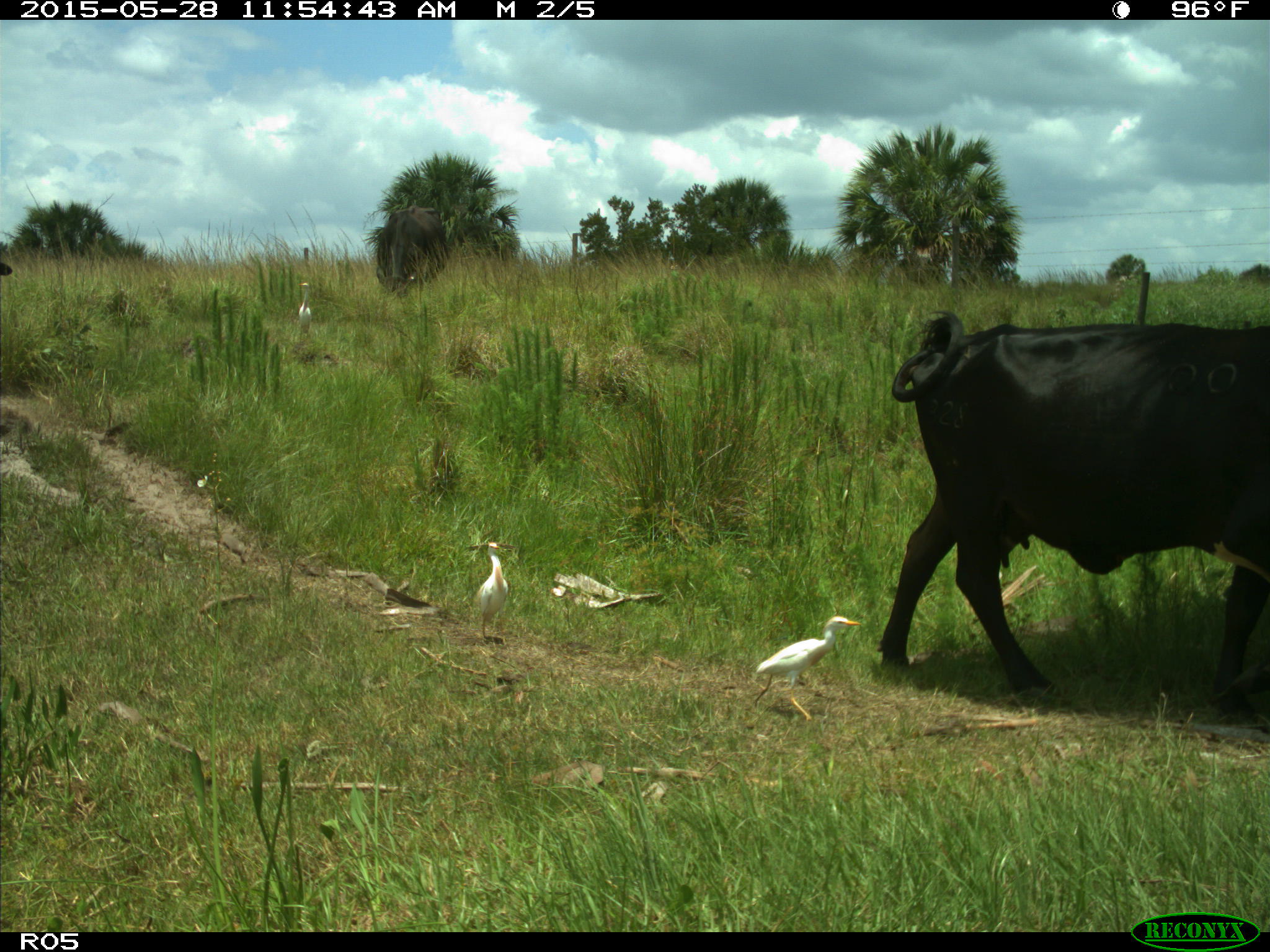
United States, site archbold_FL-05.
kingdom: Animalia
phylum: Chordata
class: Mammalia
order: Artiodactyla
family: Bovidae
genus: Bos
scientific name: Bos taurus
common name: domestic cow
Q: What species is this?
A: Bos taurus (domestic cow).